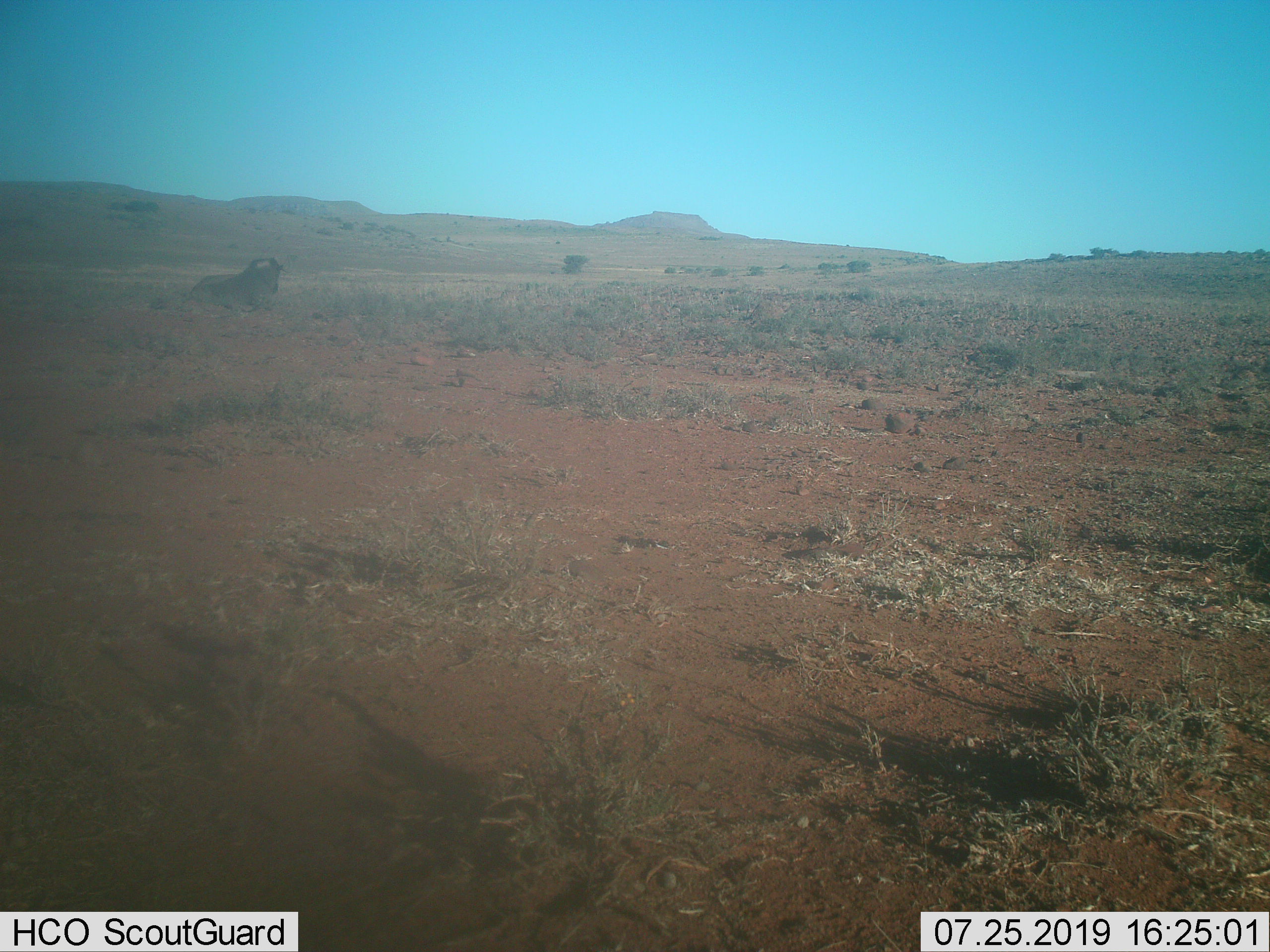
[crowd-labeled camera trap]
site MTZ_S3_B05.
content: unidentified animal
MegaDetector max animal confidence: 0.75